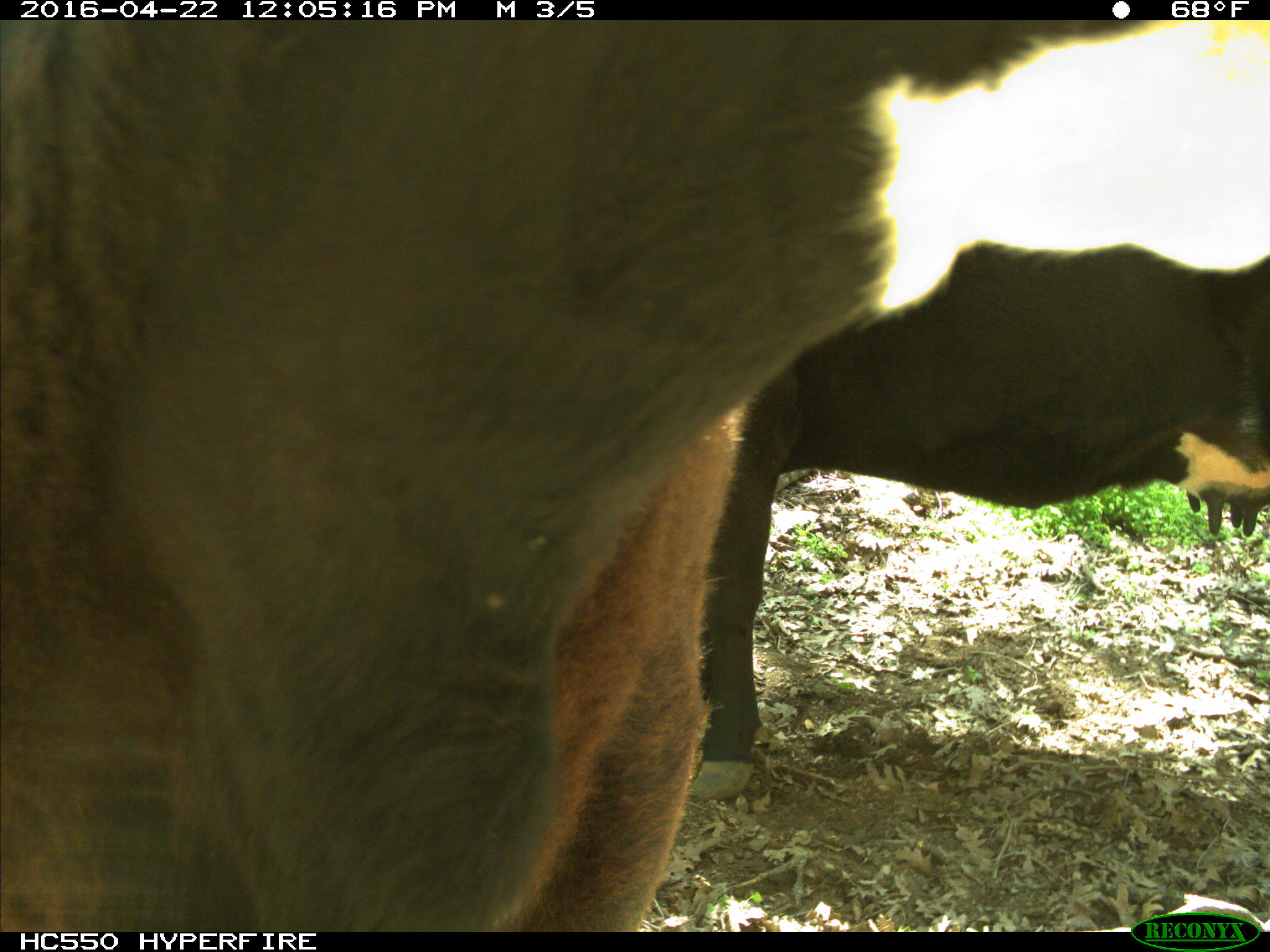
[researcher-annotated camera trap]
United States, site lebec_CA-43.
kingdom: Animalia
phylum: Chordata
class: Mammalia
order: Artiodactyla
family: Bovidae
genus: Bos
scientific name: Bos taurus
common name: domestic cow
Bos taurus (domestic cow).